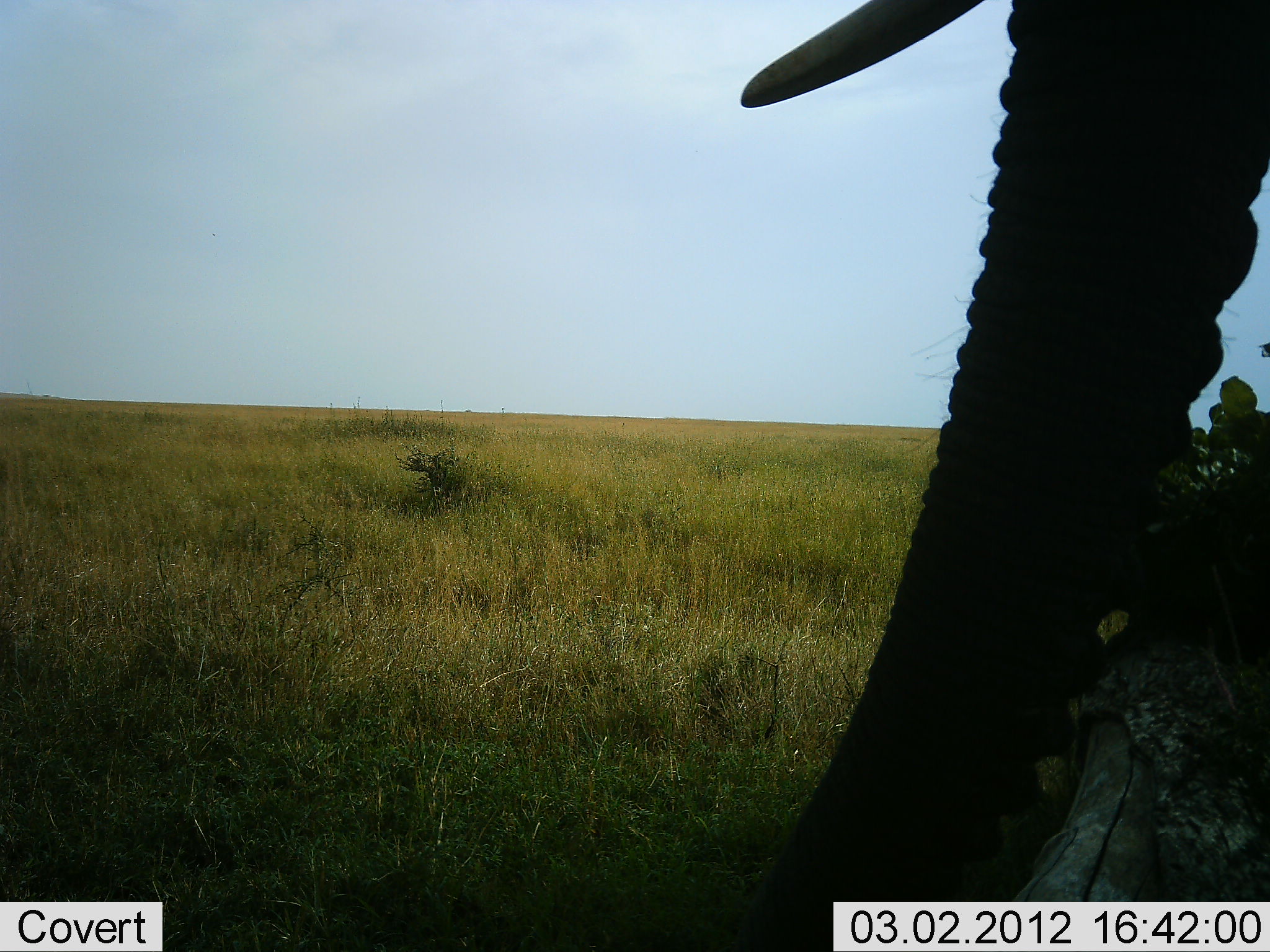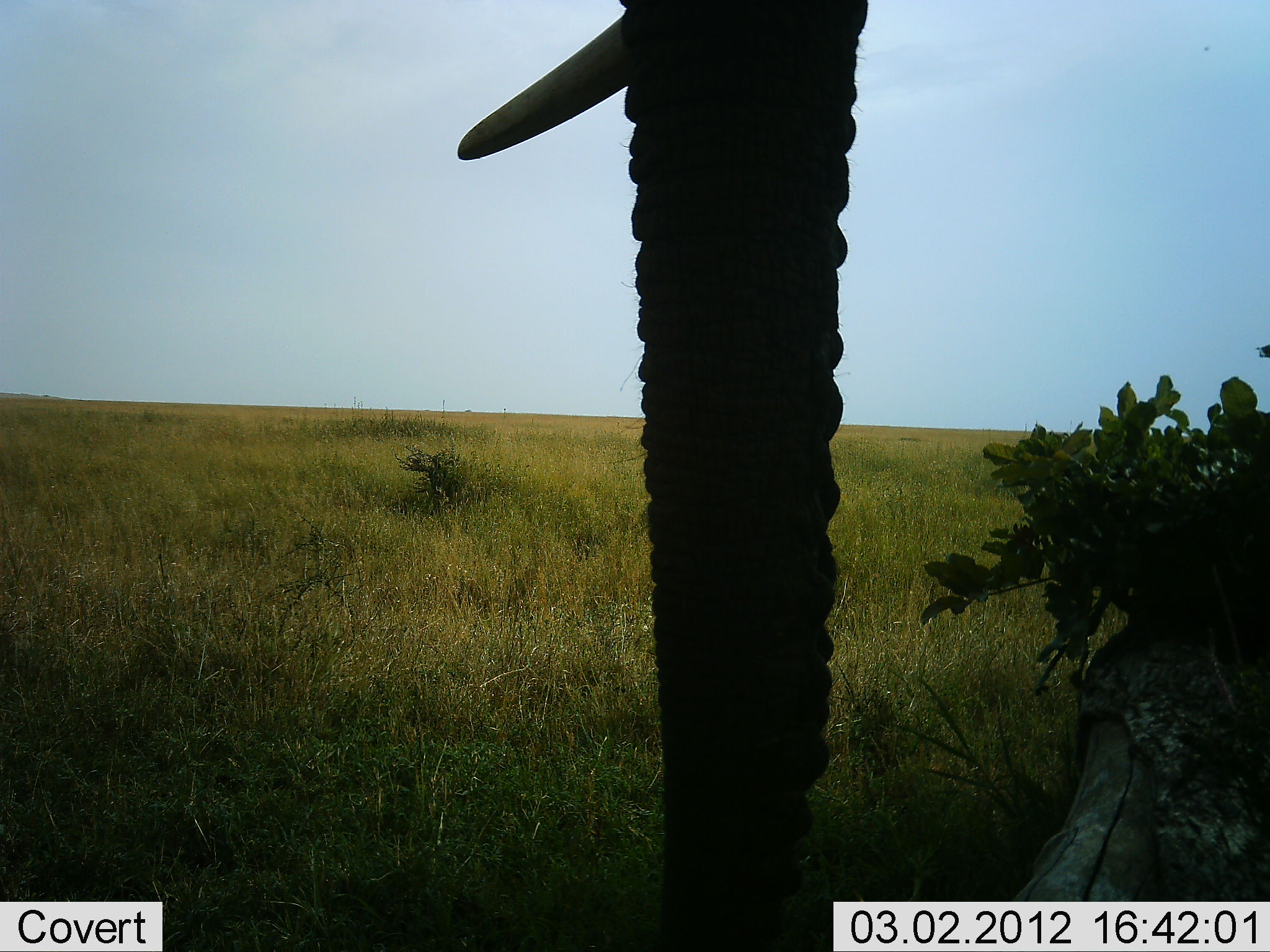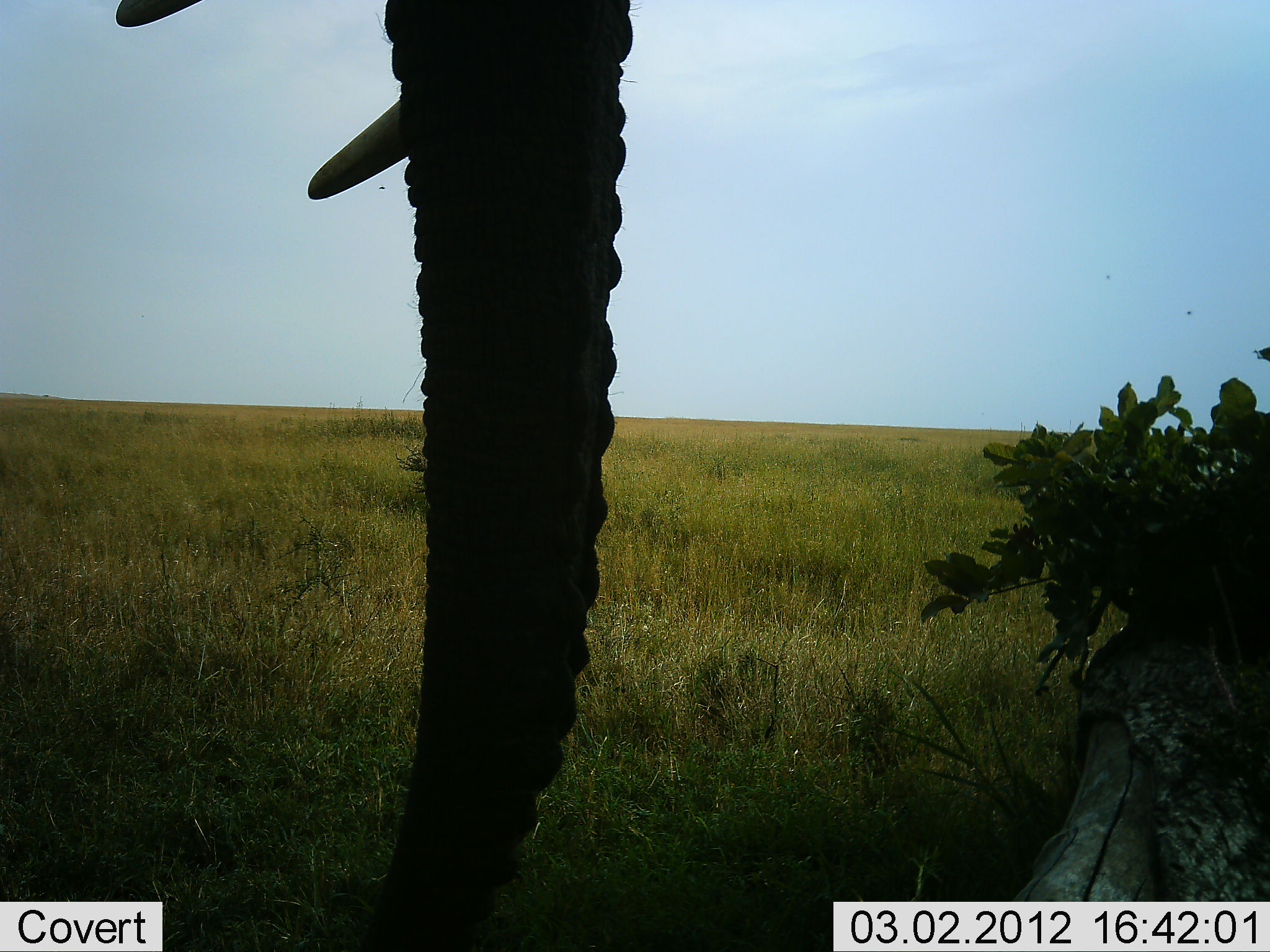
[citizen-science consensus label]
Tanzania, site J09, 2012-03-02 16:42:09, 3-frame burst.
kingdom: Animalia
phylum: Chordata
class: Mammalia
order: Proboscidea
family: Elephantidae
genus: Loxodonta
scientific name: Loxodonta africana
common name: african bush elephant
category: elephant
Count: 1.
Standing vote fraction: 36%.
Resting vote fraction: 0%.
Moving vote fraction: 64%.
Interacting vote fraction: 0%.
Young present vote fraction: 0%.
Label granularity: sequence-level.